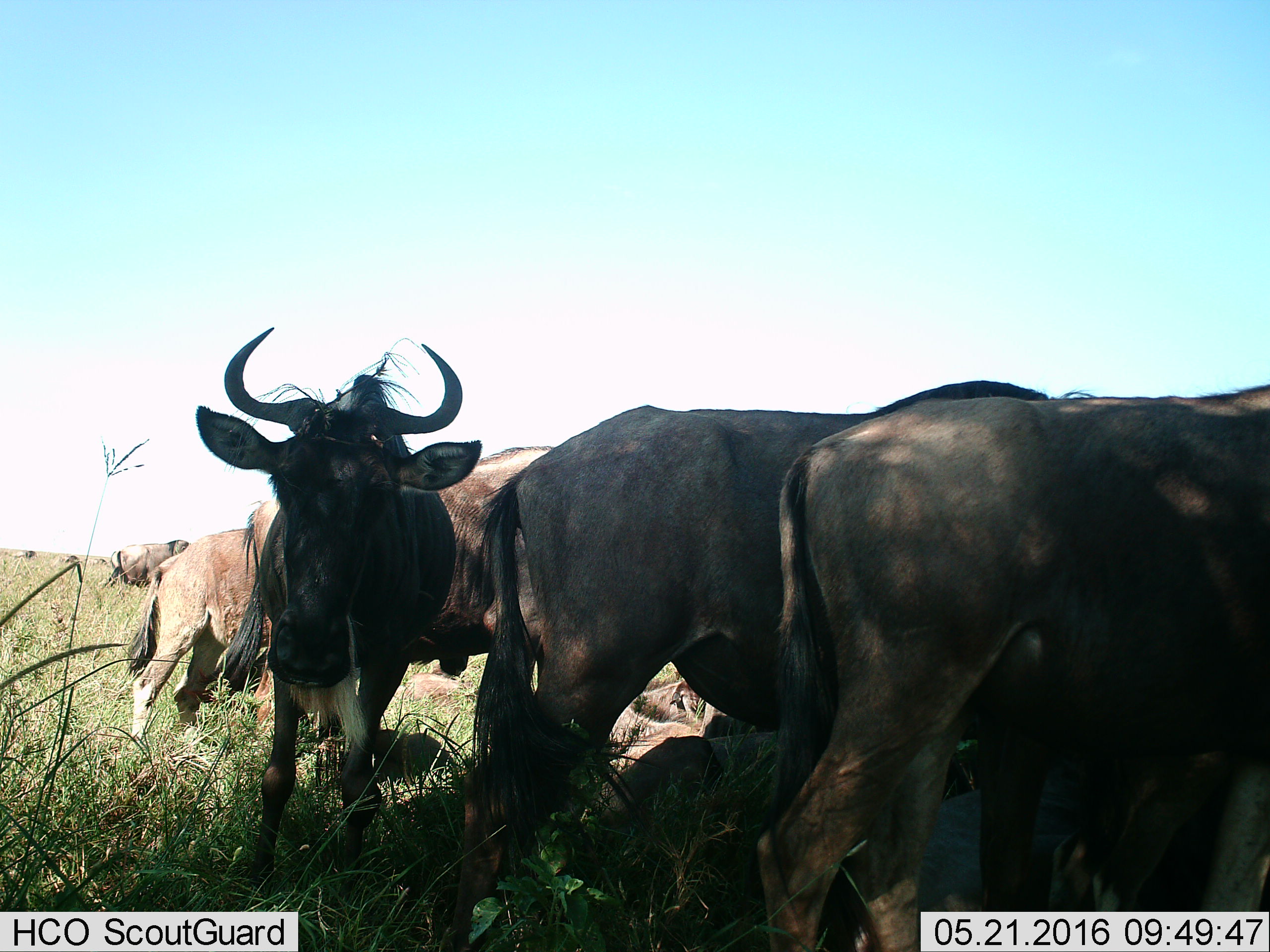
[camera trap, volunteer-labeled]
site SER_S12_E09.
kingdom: Animalia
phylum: Chordata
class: Mammalia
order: Artiodactyla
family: Bovidae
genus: Connochaetes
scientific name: Connochaetes taurinus taurinus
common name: blue wildebeest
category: wildebeestblue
Wildebeestblue (blue wildebeest) (Connochaetes taurinus taurinus), count 11-50. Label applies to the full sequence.